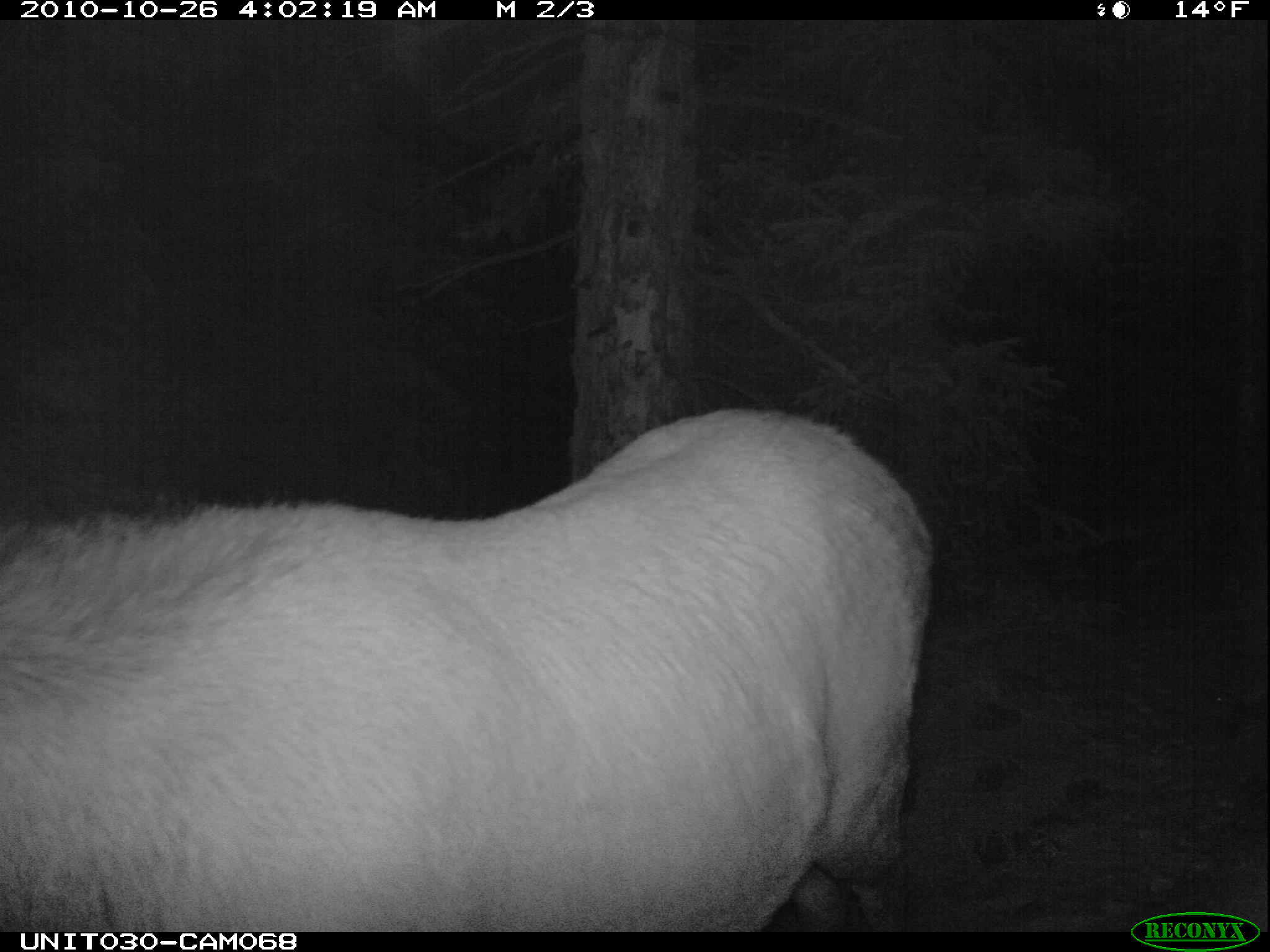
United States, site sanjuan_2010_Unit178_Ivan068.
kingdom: Animalia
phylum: Chordata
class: Mammalia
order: Artiodactyla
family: Cervidae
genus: Cervus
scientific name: Cervus elaphus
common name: red deer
Cervus elaphus (red deer).